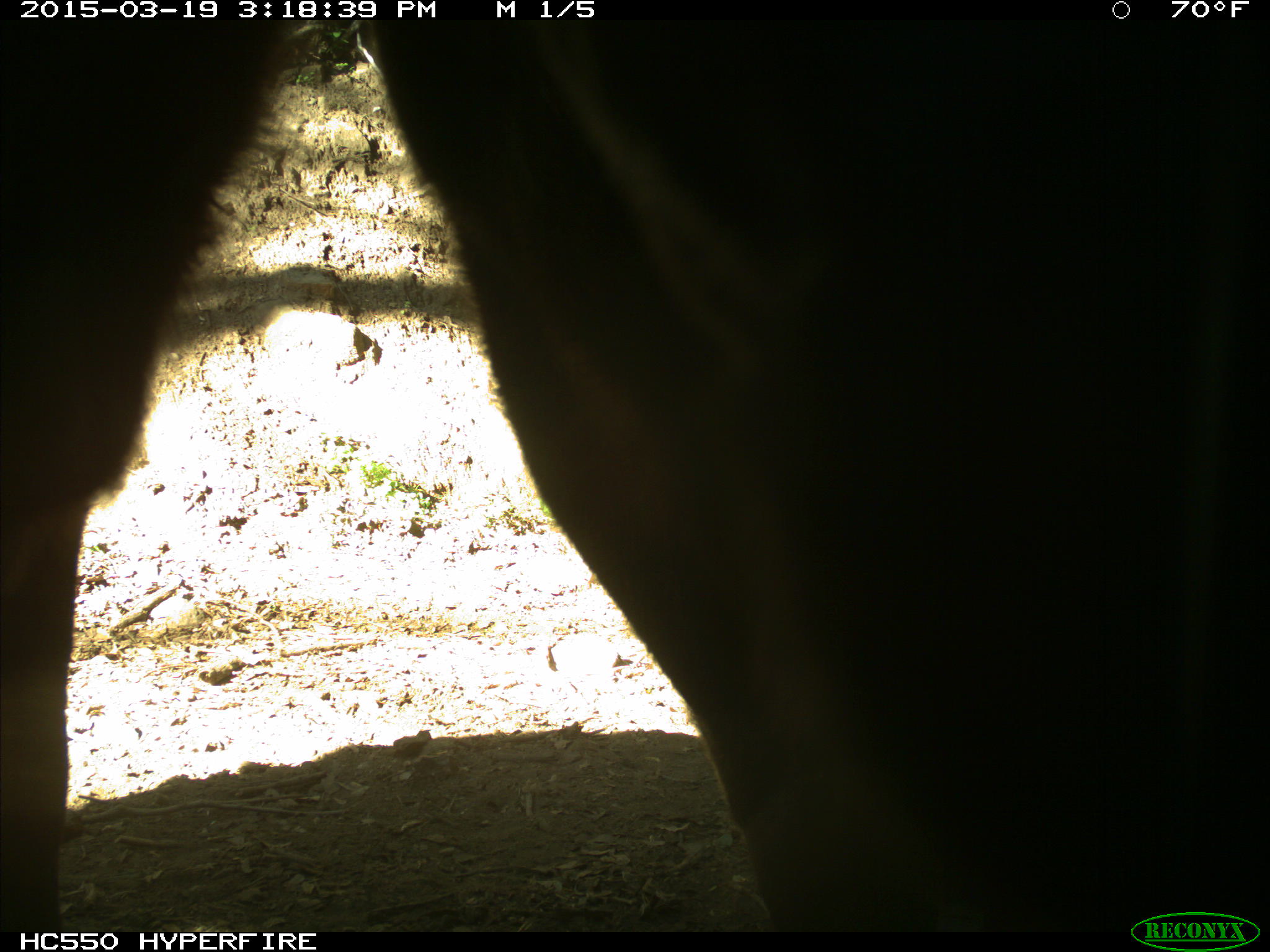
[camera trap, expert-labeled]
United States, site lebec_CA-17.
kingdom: Animalia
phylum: Chordata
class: Mammalia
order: Artiodactyla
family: Bovidae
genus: Bos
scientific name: Bos taurus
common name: domestic cow